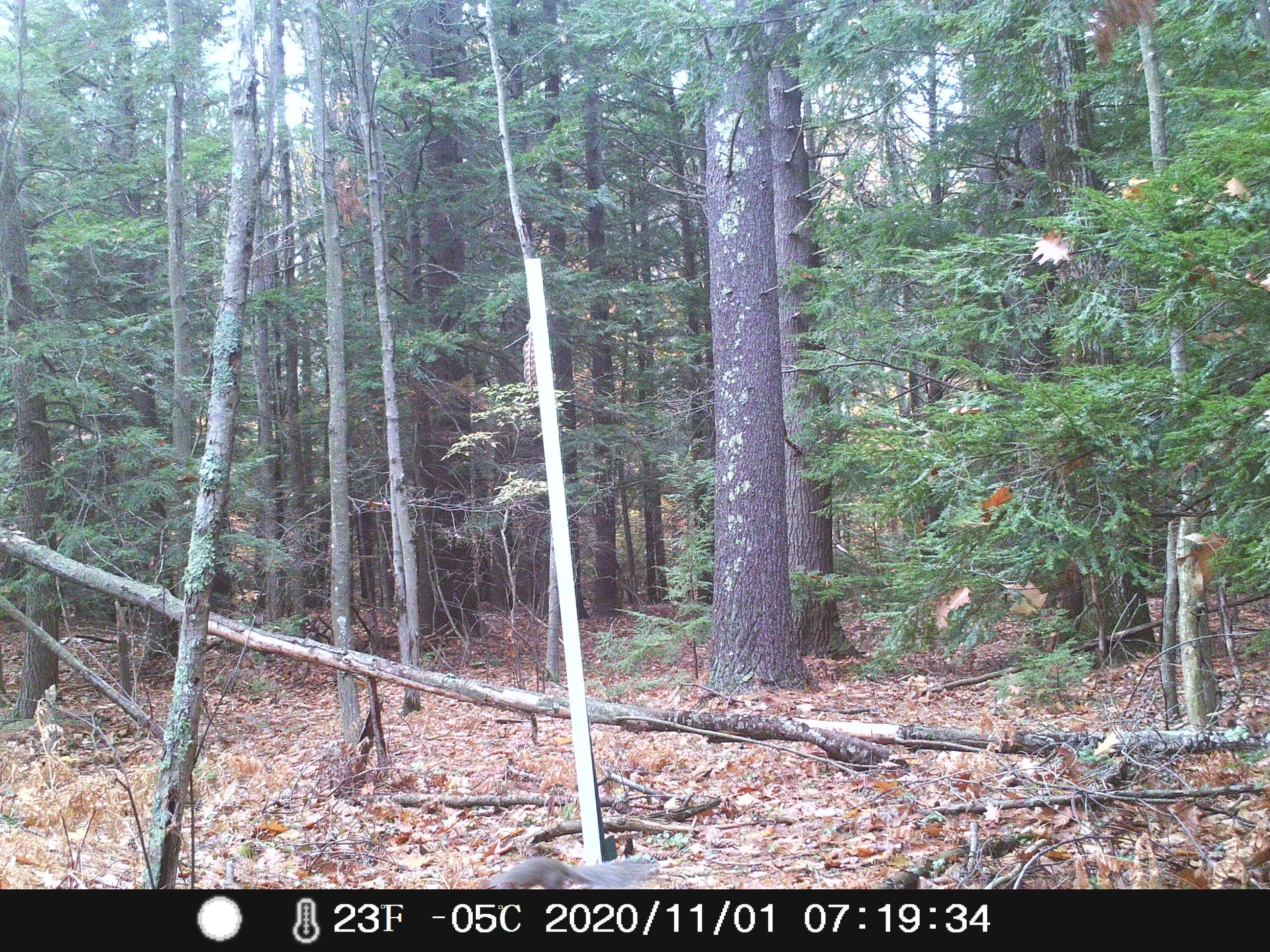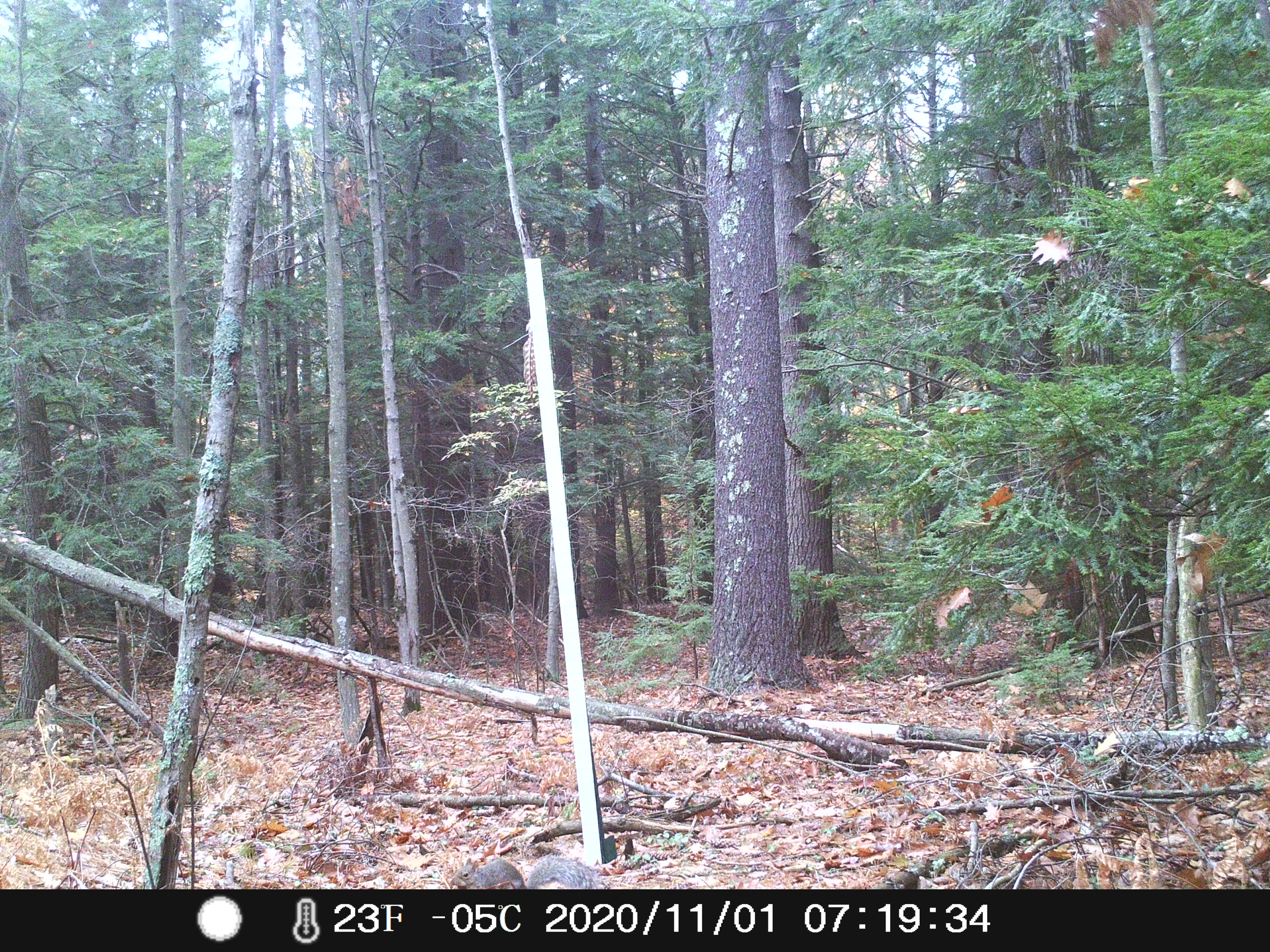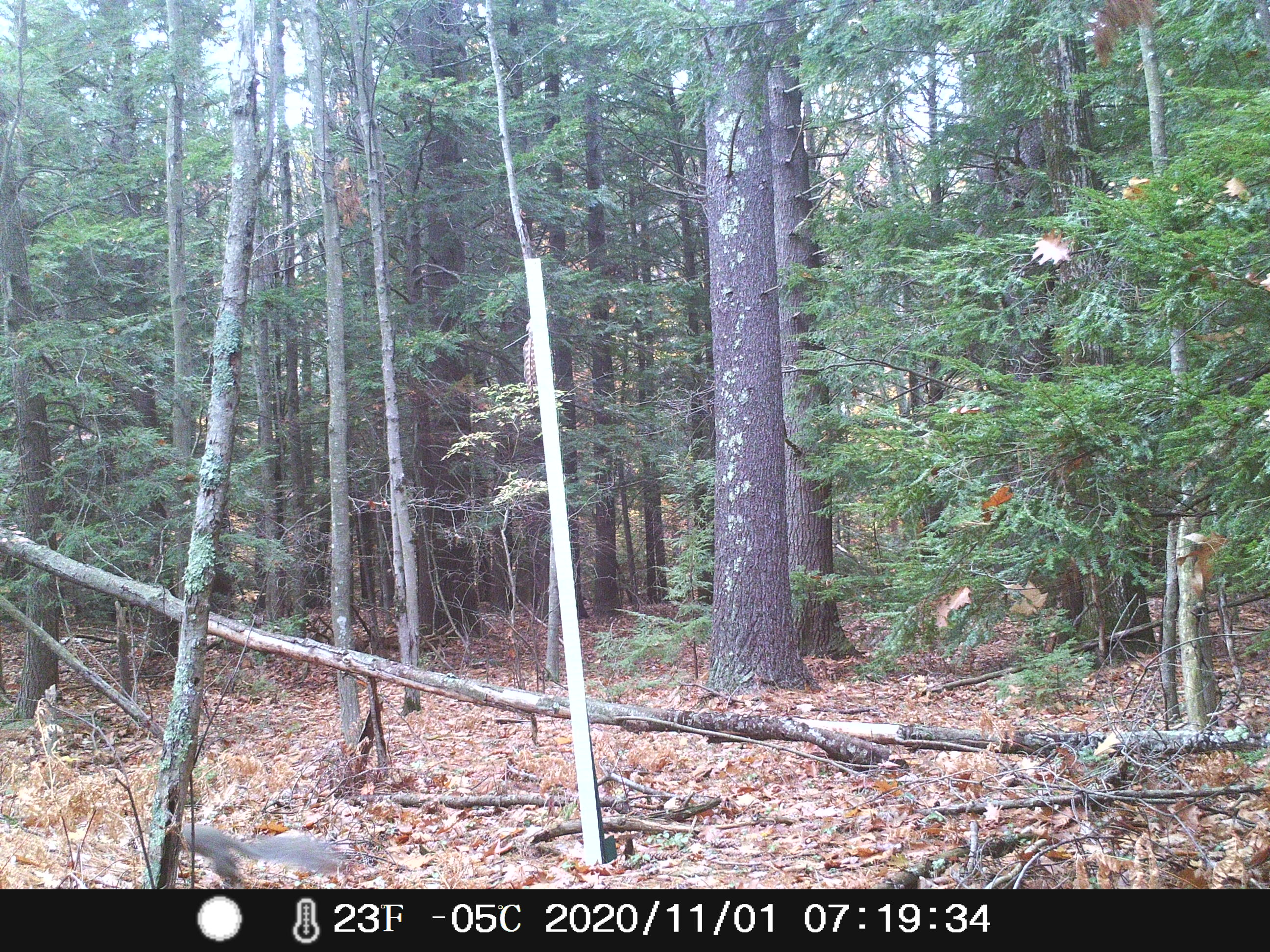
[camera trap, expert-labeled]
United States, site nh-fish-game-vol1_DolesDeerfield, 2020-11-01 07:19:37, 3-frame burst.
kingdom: Animalia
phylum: Chordata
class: Mammalia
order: Rodentia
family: Sciuridae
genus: Sciurus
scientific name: Sciurus carolinensis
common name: gray squirrel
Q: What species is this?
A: Gray squirrel (Sciurus carolinensis).